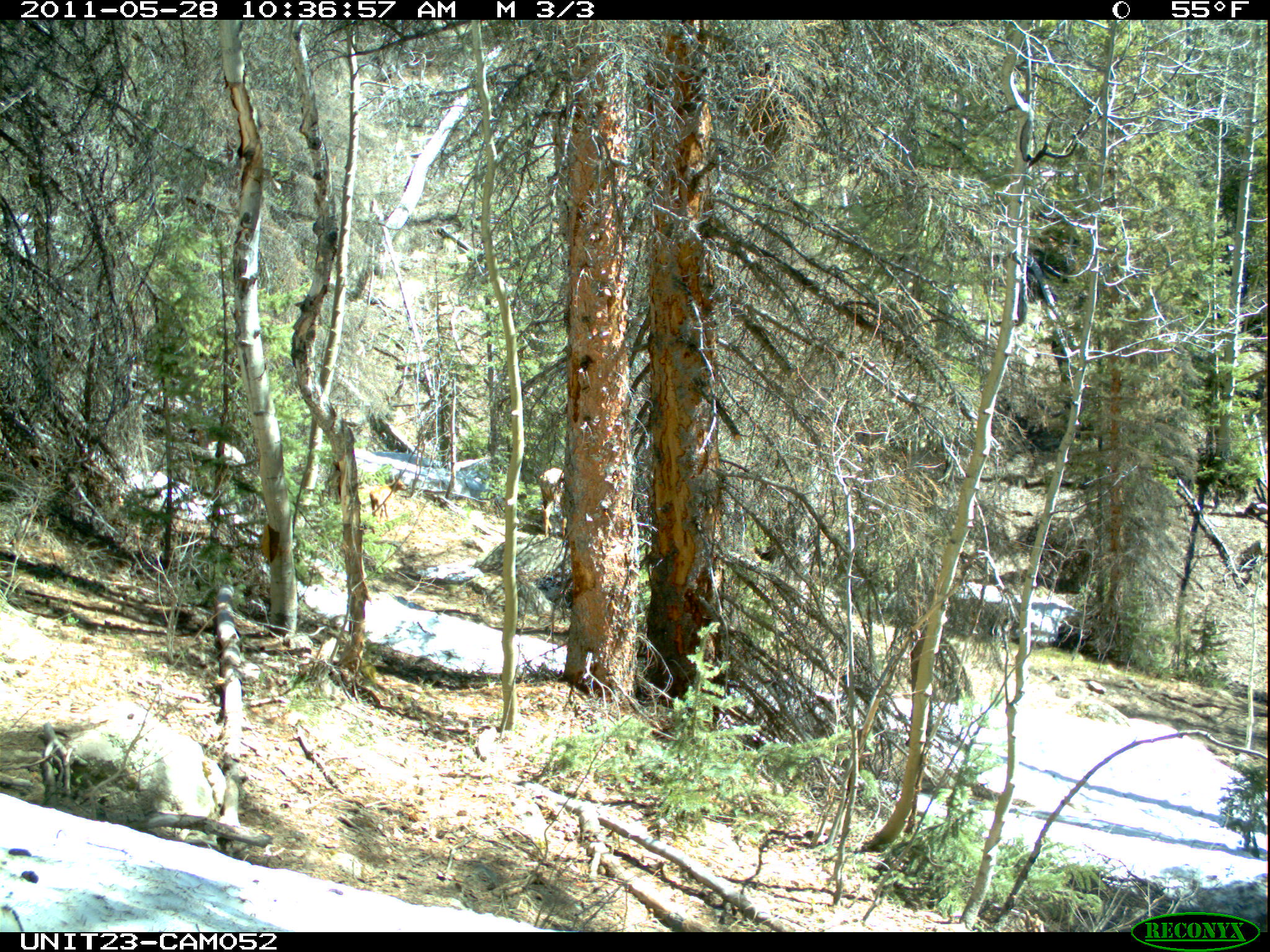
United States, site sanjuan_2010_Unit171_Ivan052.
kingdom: Animalia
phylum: Chordata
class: Mammalia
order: Artiodactyla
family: Cervidae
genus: Cervus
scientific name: Cervus elaphus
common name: red deer